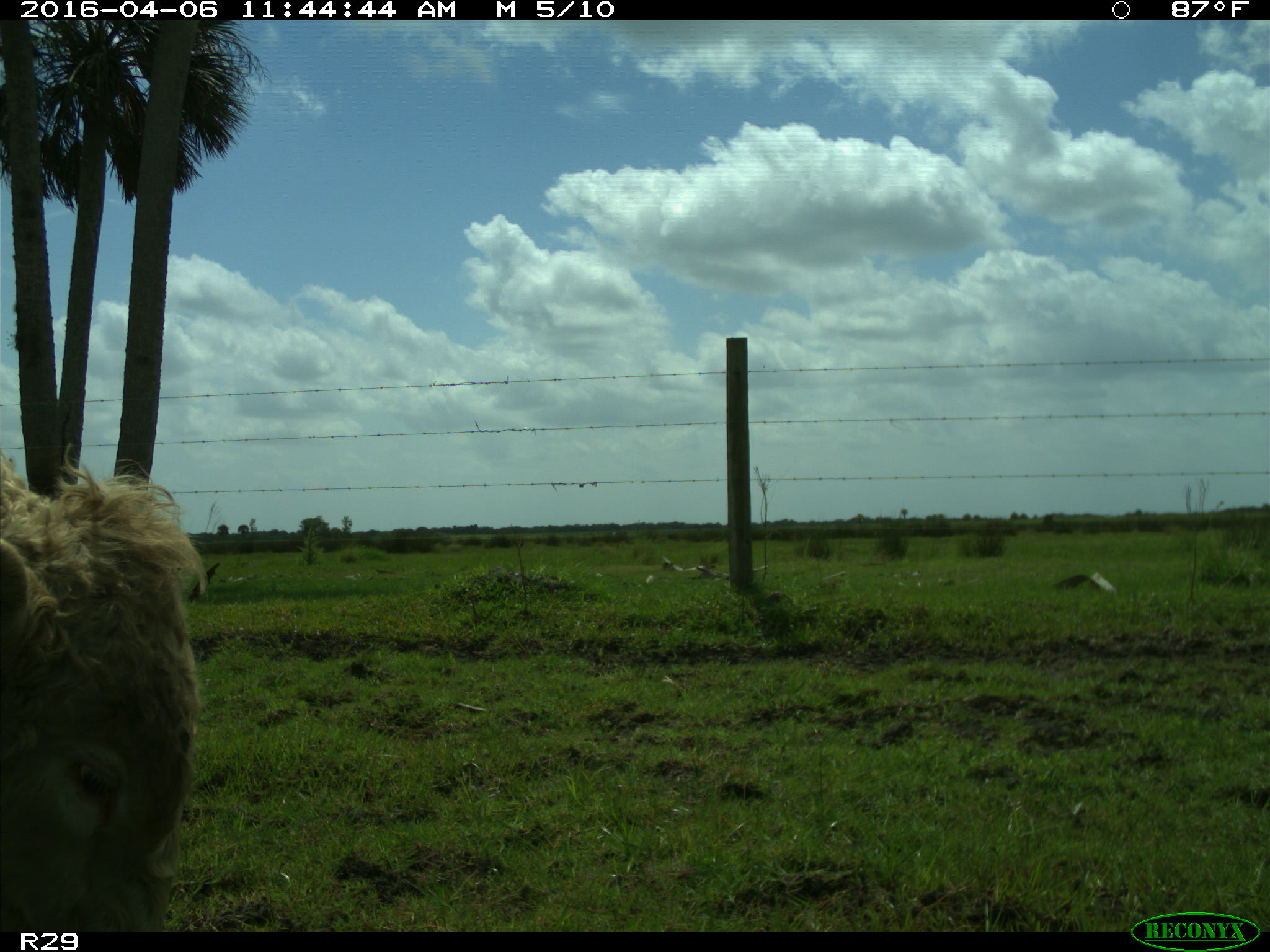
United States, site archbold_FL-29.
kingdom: Animalia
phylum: Chordata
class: Mammalia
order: Artiodactyla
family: Bovidae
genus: Bos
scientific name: Bos taurus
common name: domestic cow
Bos taurus (domestic cow).